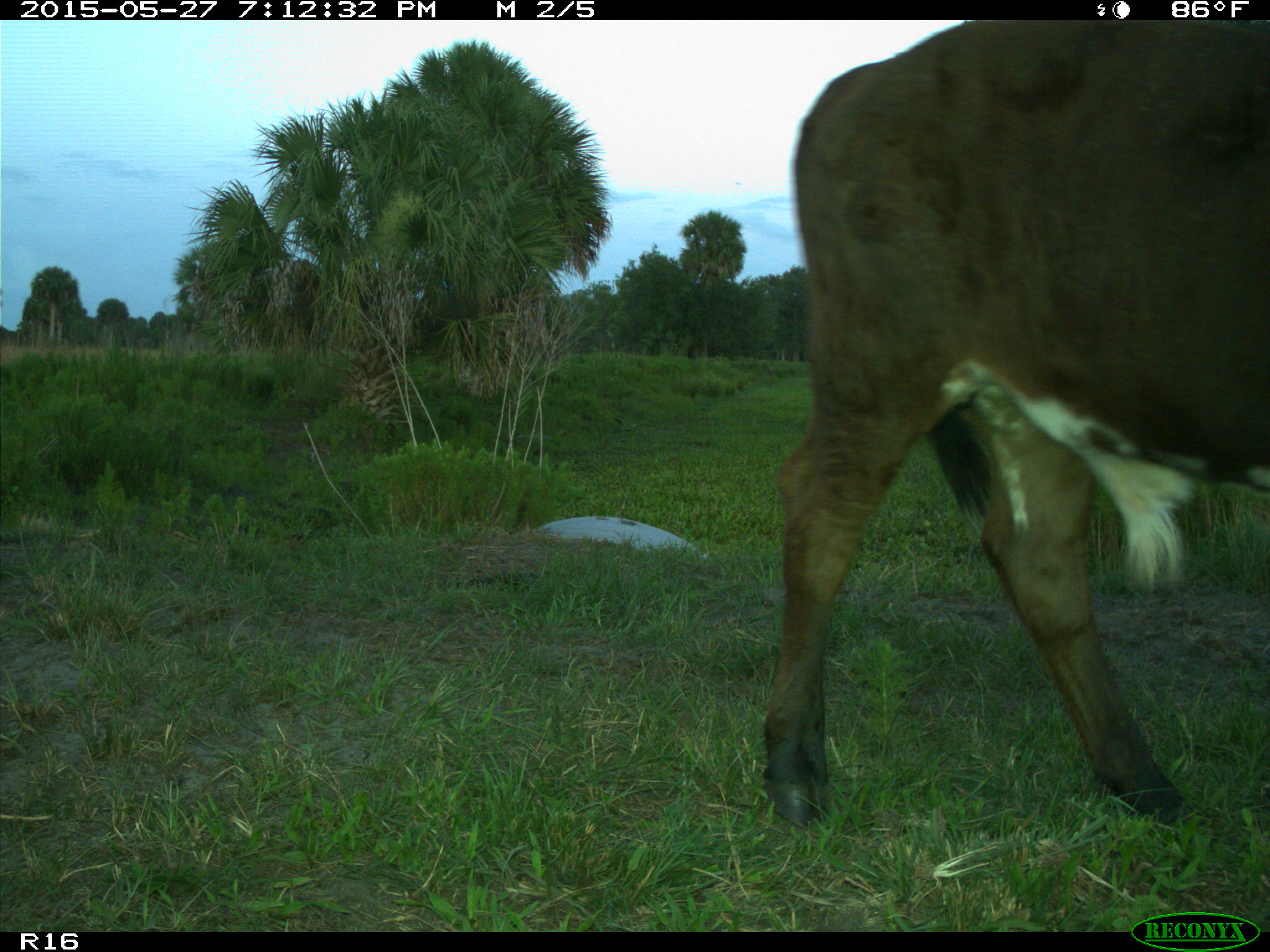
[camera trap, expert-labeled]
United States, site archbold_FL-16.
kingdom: Animalia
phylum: Chordata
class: Mammalia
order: Artiodactyla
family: Bovidae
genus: Bos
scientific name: Bos taurus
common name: domestic cow